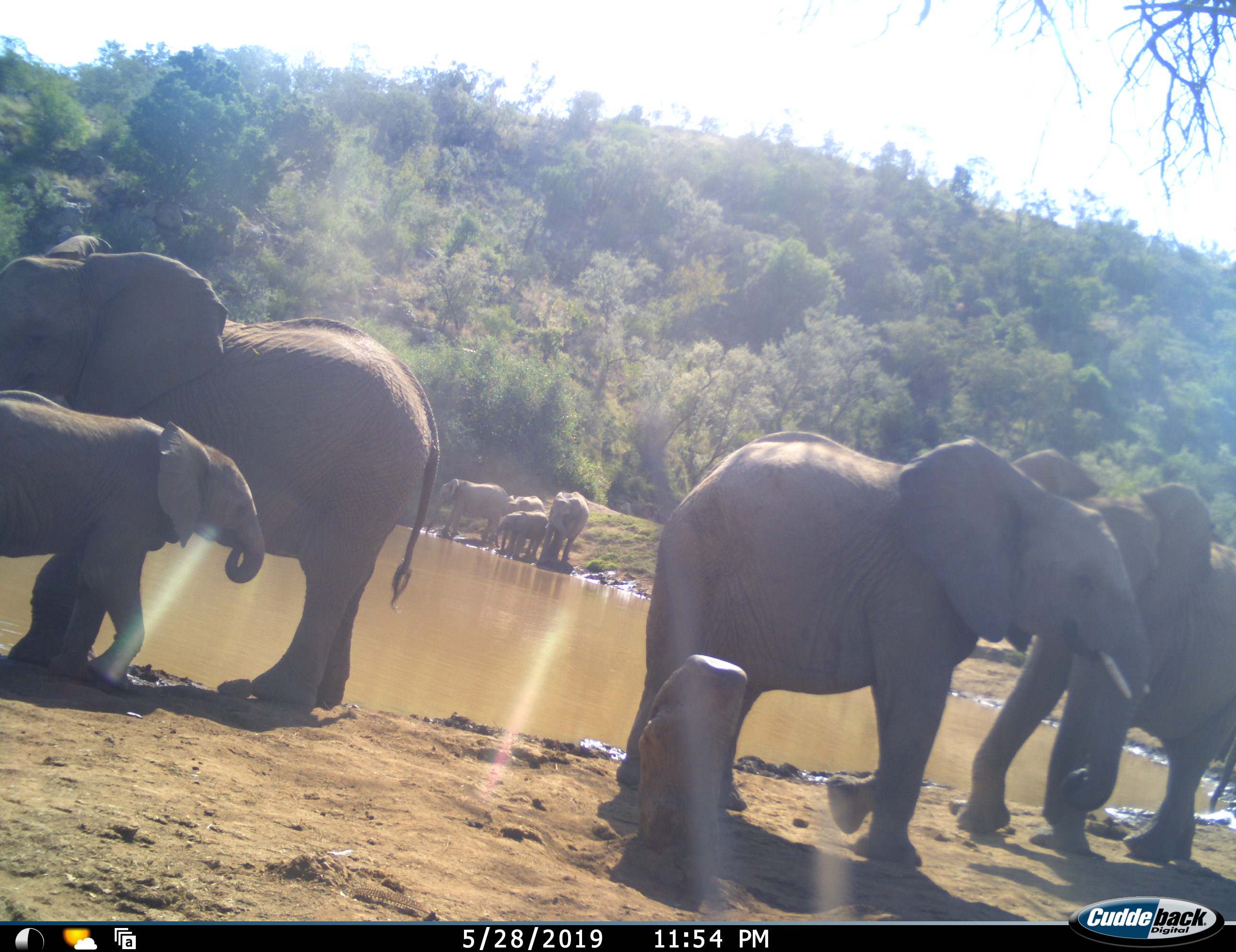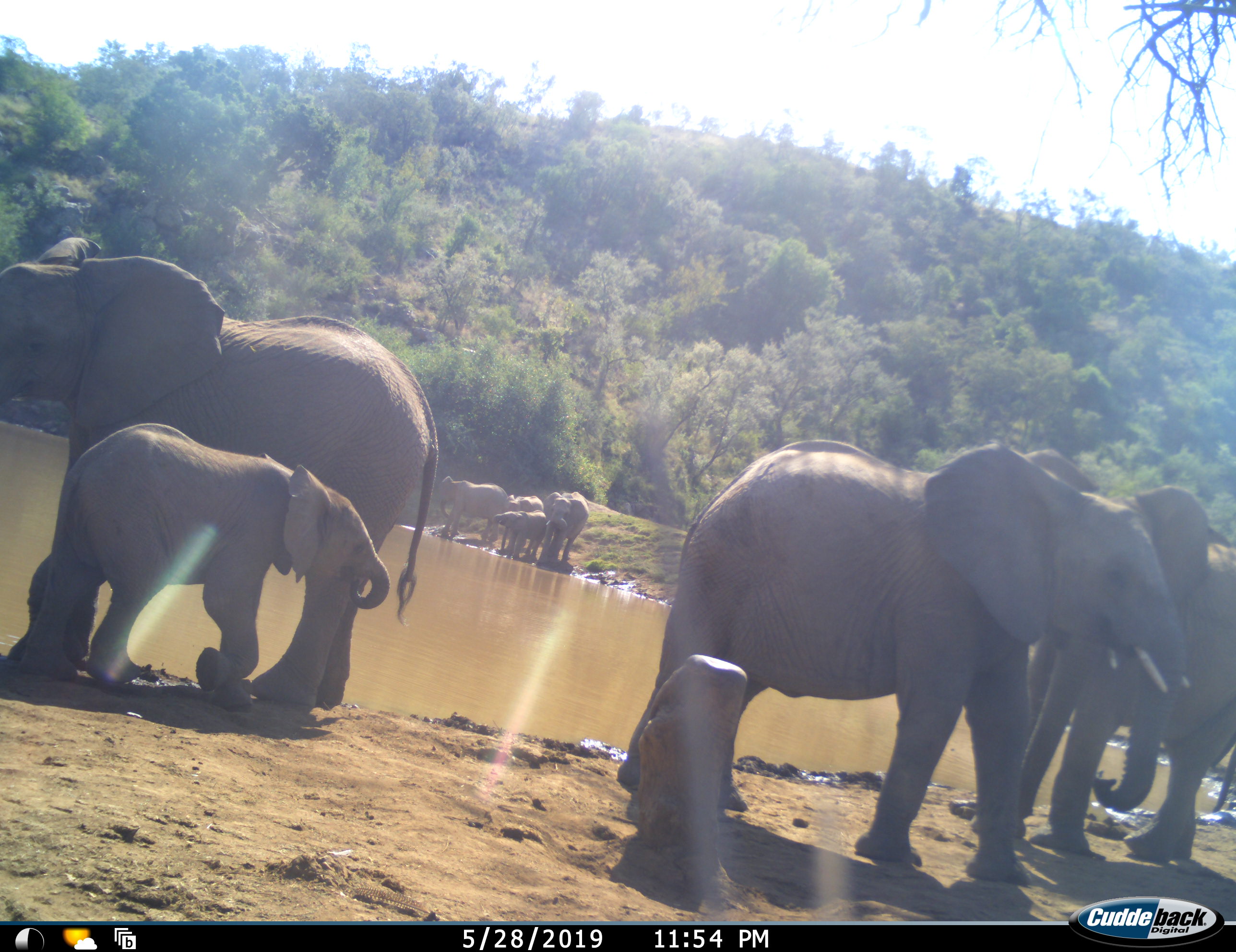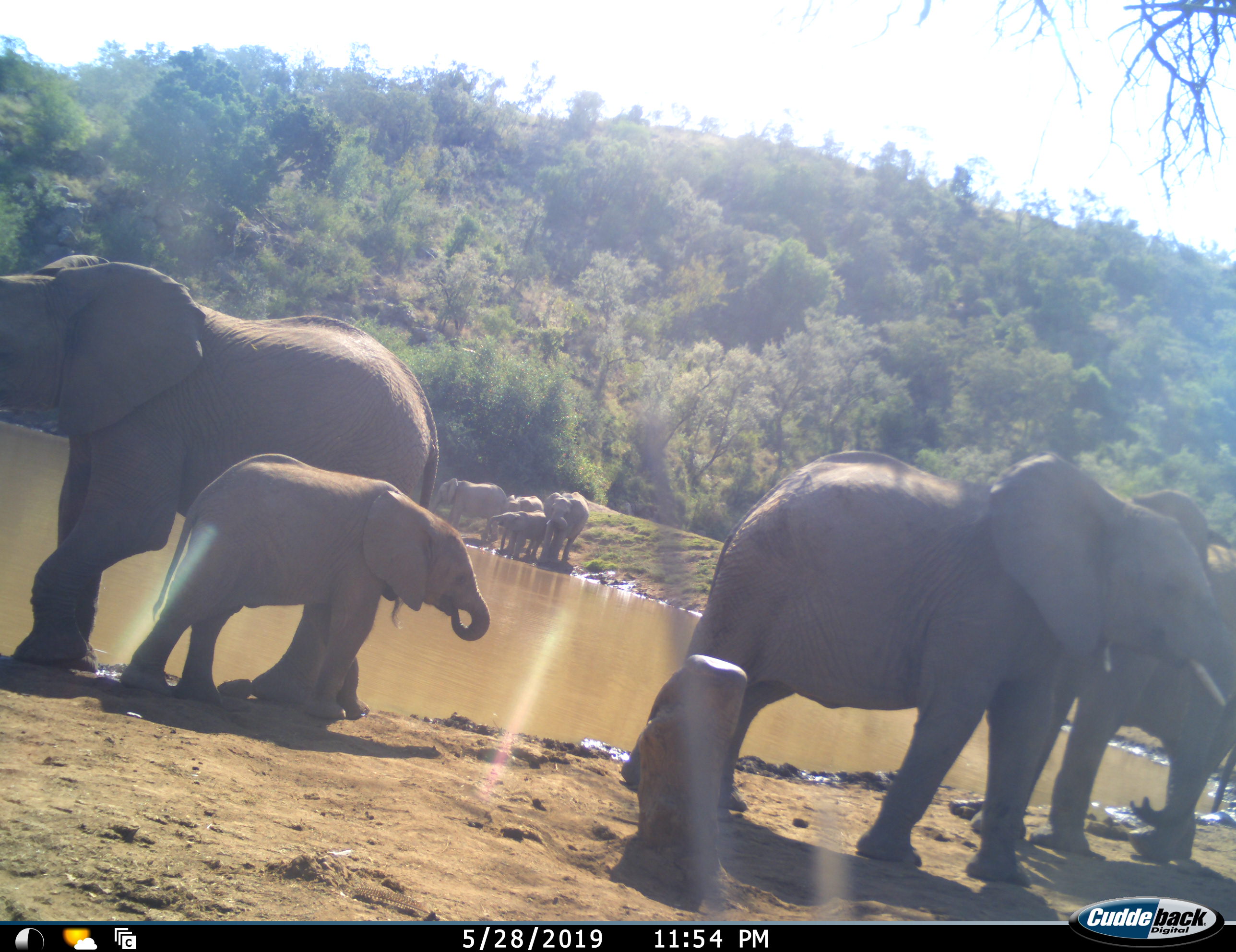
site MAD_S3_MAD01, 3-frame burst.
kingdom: Animalia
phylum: Chordata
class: Mammalia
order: Proboscidea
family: Elephantidae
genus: Loxodonta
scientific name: Loxodonta africana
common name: african bush elephant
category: elephant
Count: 9.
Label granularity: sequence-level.